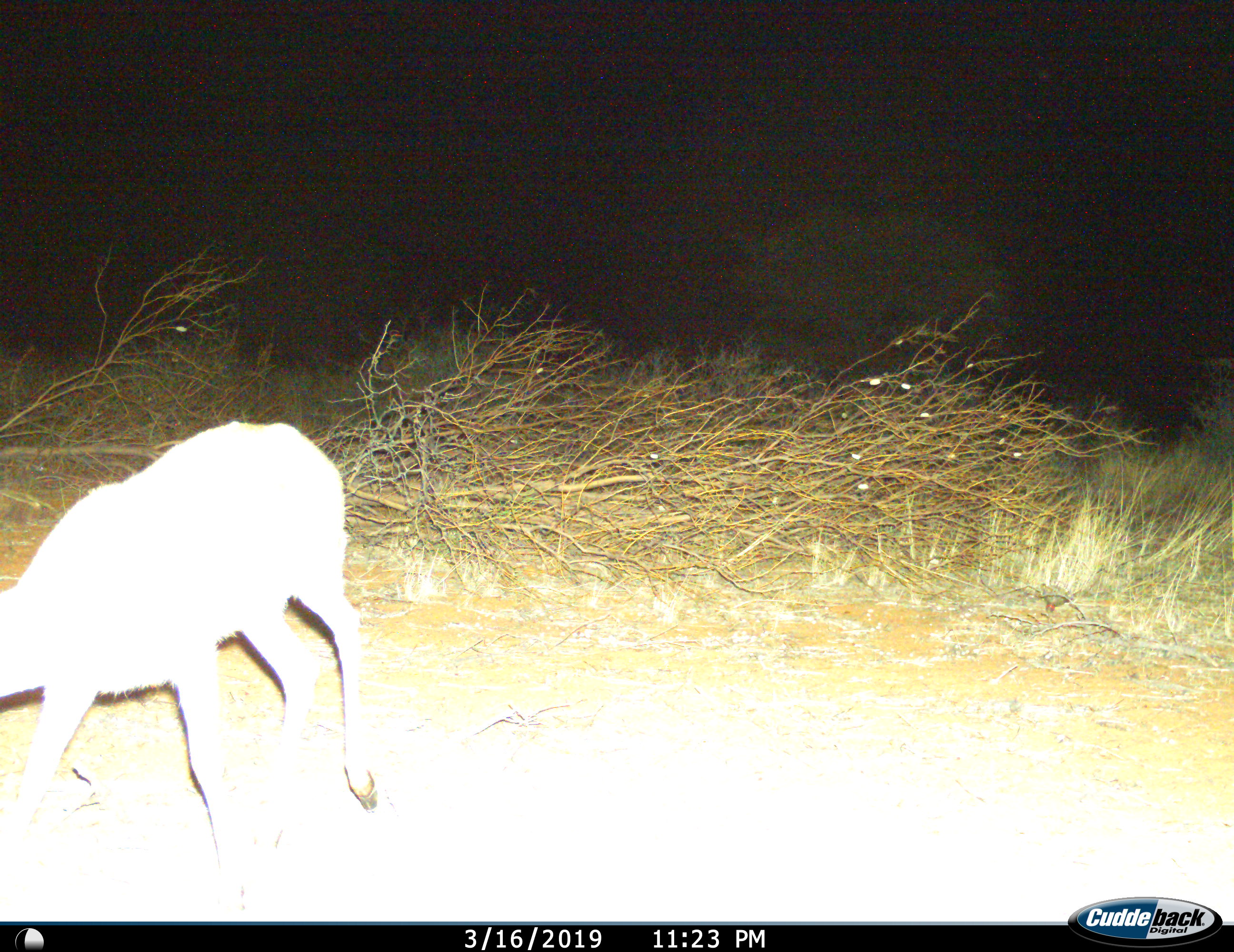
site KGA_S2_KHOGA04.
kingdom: Animalia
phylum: Chordata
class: Mammalia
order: Artiodactyla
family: Bovidae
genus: Sylvicapra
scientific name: Sylvicapra grimmia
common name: common duiker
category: duikercommongrey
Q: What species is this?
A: Duikercommongrey (common duiker) (Sylvicapra grimmia).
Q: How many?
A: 1.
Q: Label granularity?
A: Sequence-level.